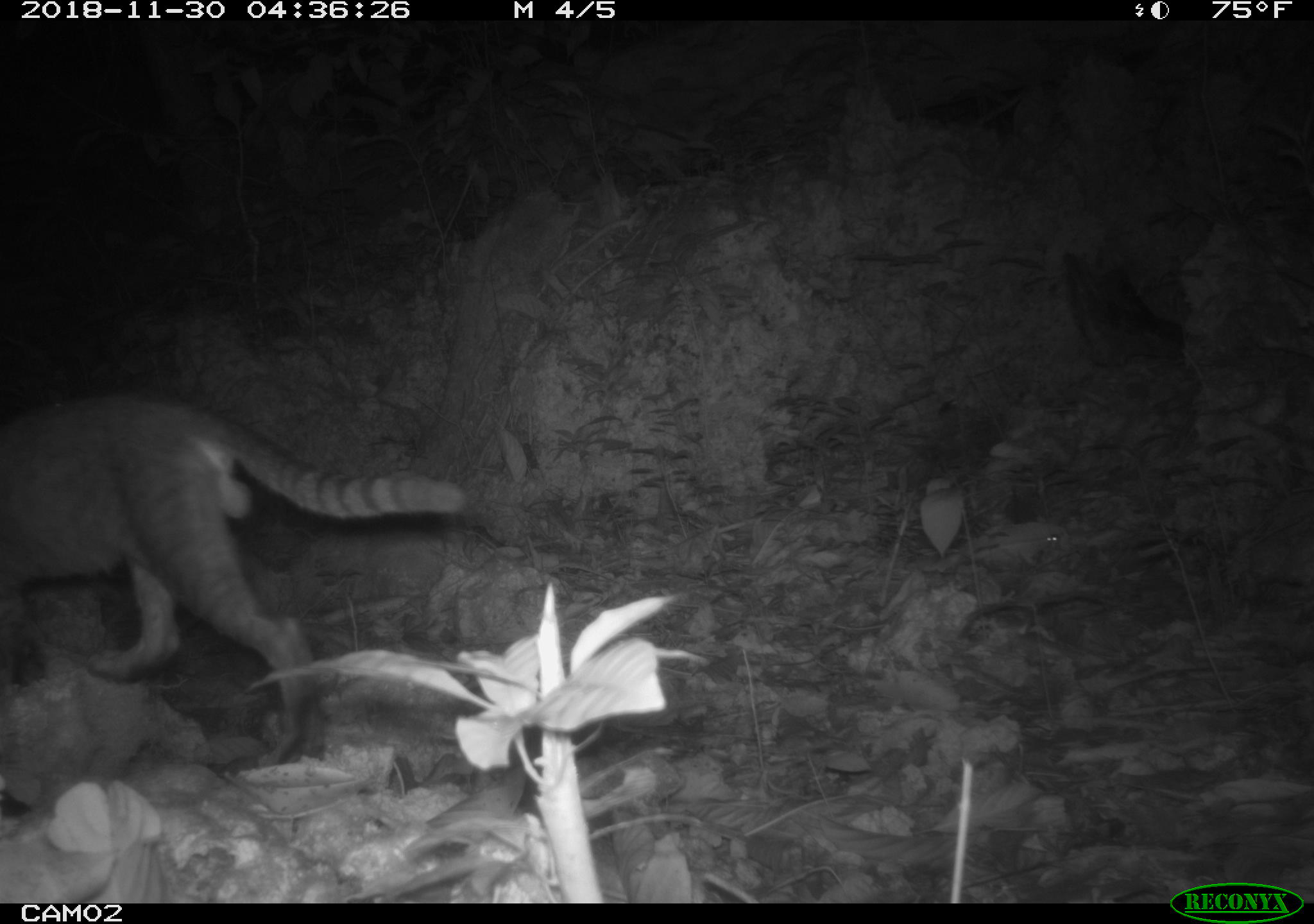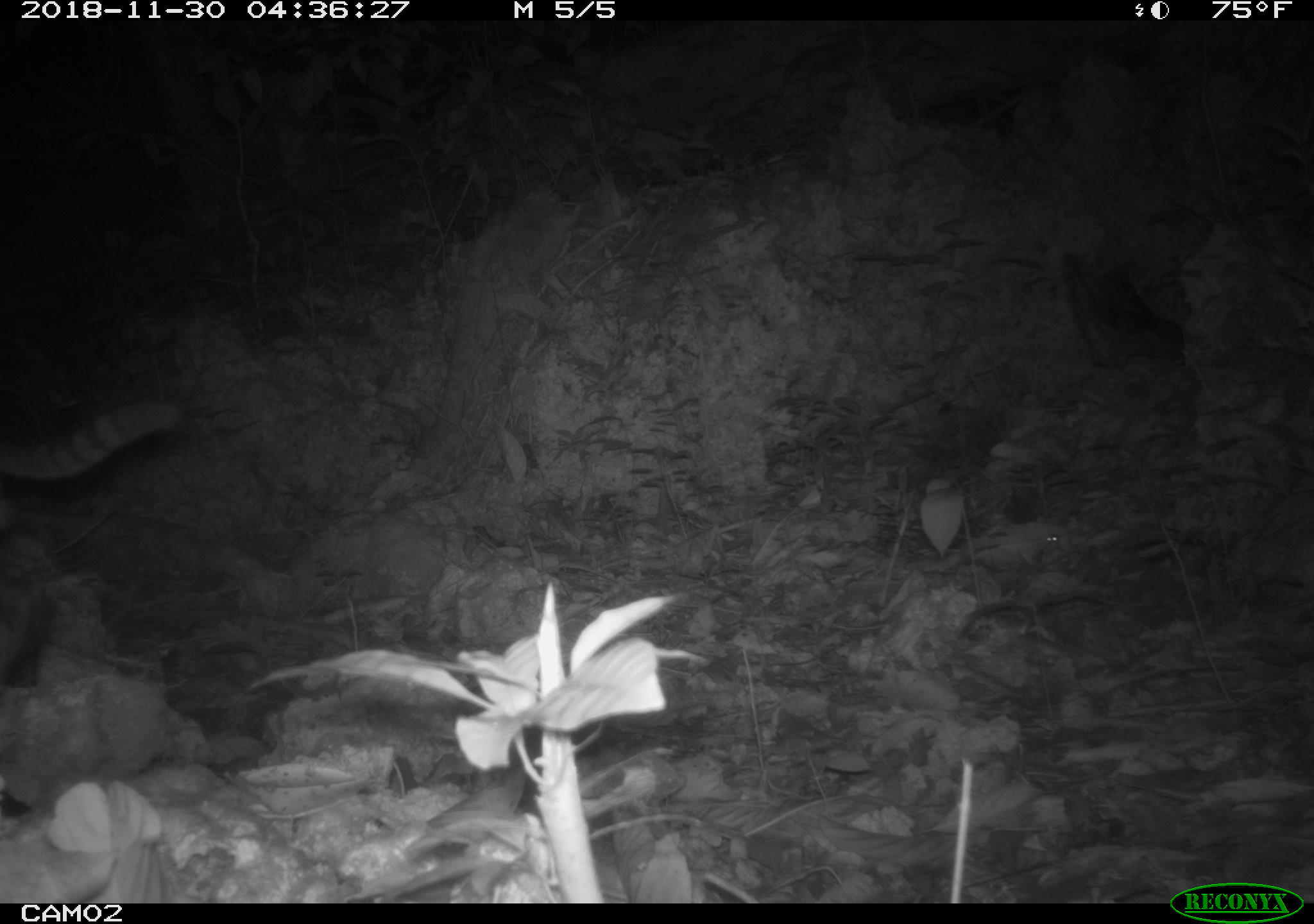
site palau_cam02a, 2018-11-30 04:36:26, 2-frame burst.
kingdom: Animalia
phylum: Chordata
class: Mammalia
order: Carnivora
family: Felidae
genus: Felis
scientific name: Felis catus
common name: cat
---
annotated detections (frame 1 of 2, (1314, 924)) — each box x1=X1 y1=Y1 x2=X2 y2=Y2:
cat: x1=0 y1=392 x2=462 y2=773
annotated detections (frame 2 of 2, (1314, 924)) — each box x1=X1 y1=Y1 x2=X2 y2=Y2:
cat: x1=0 y1=388 x2=176 y2=690